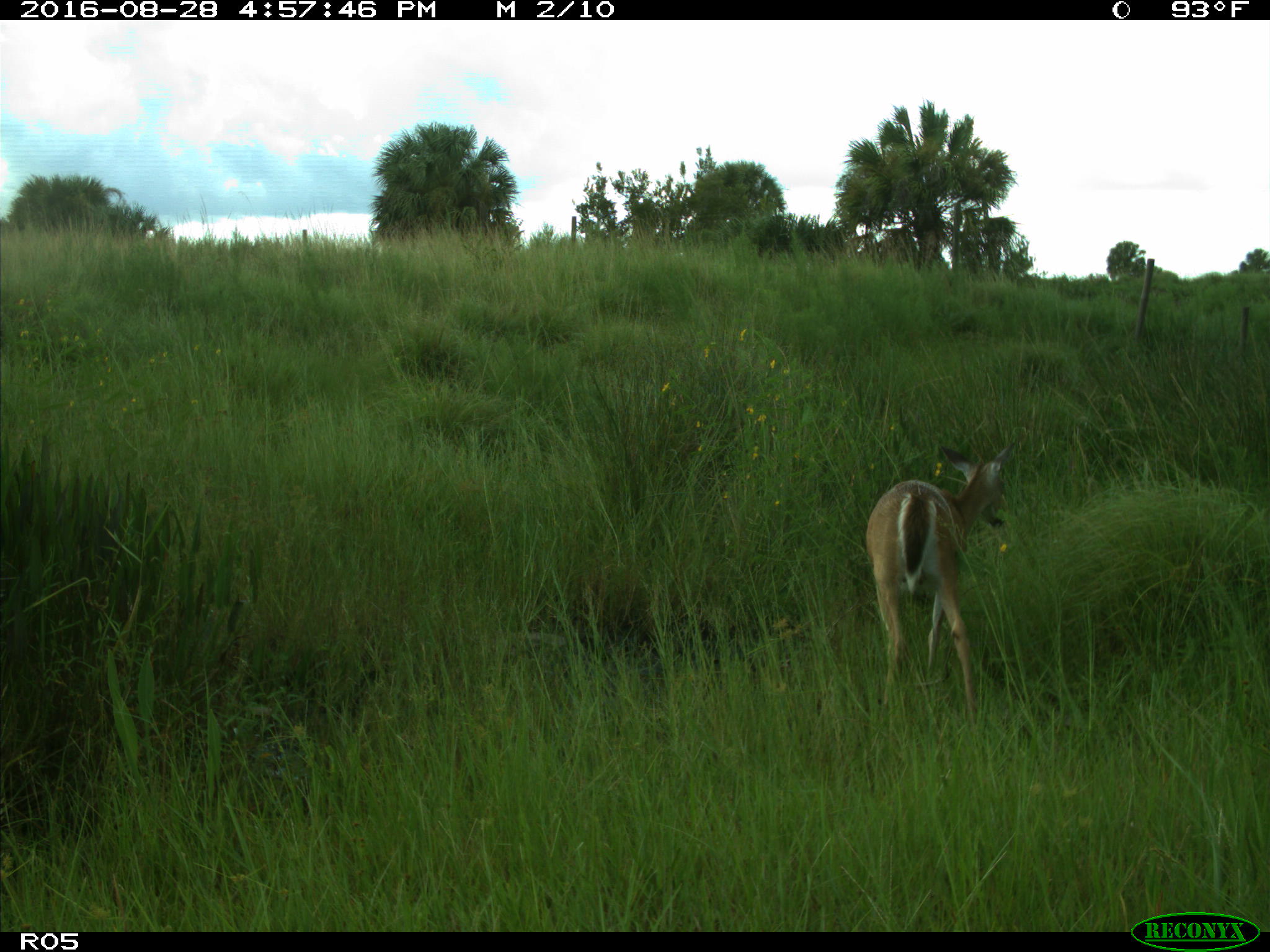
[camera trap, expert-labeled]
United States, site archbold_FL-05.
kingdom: Animalia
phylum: Chordata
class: Mammalia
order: Artiodactyla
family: Cervidae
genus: Odocoileus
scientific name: Odocoileus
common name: deer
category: unidentified deer